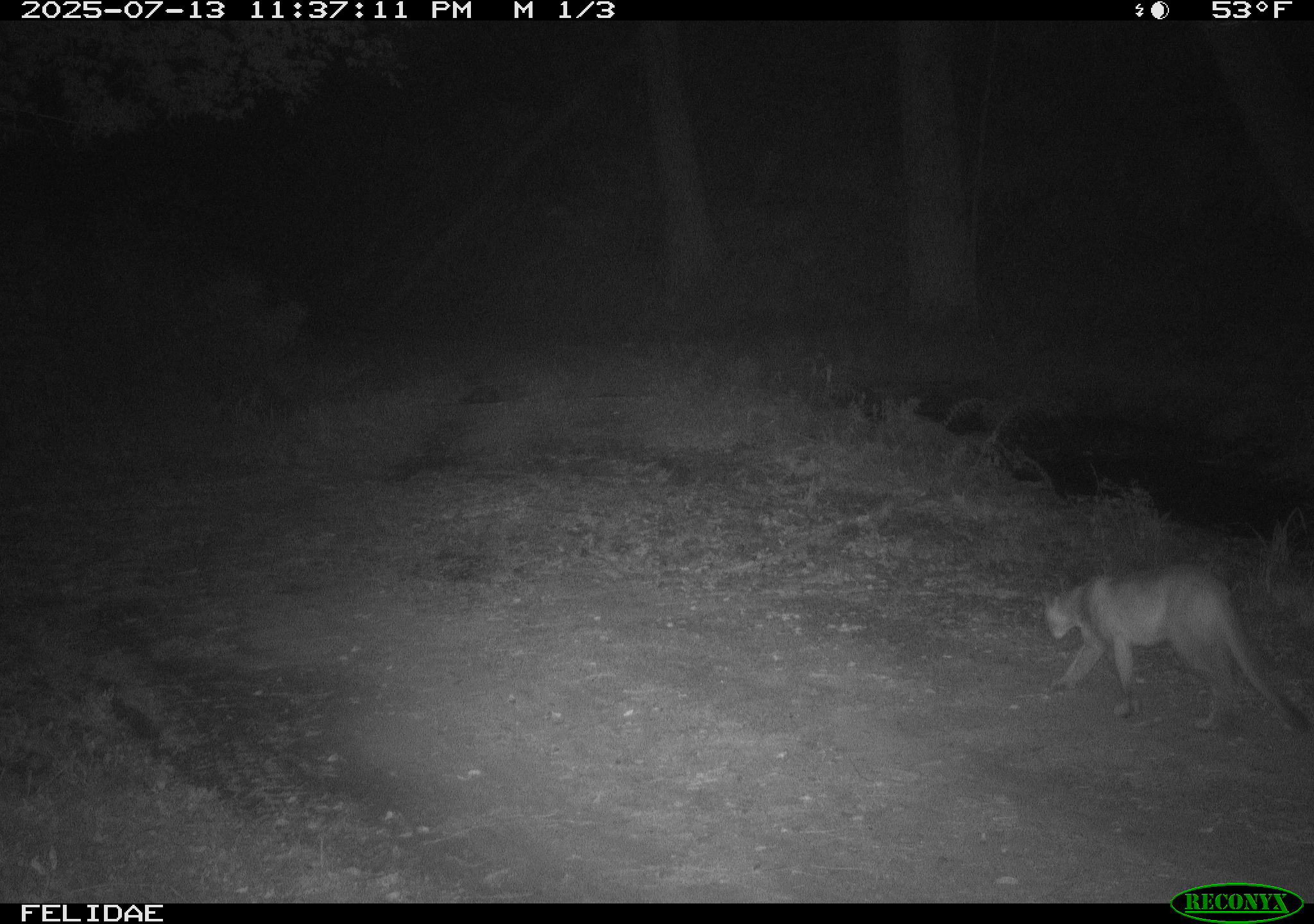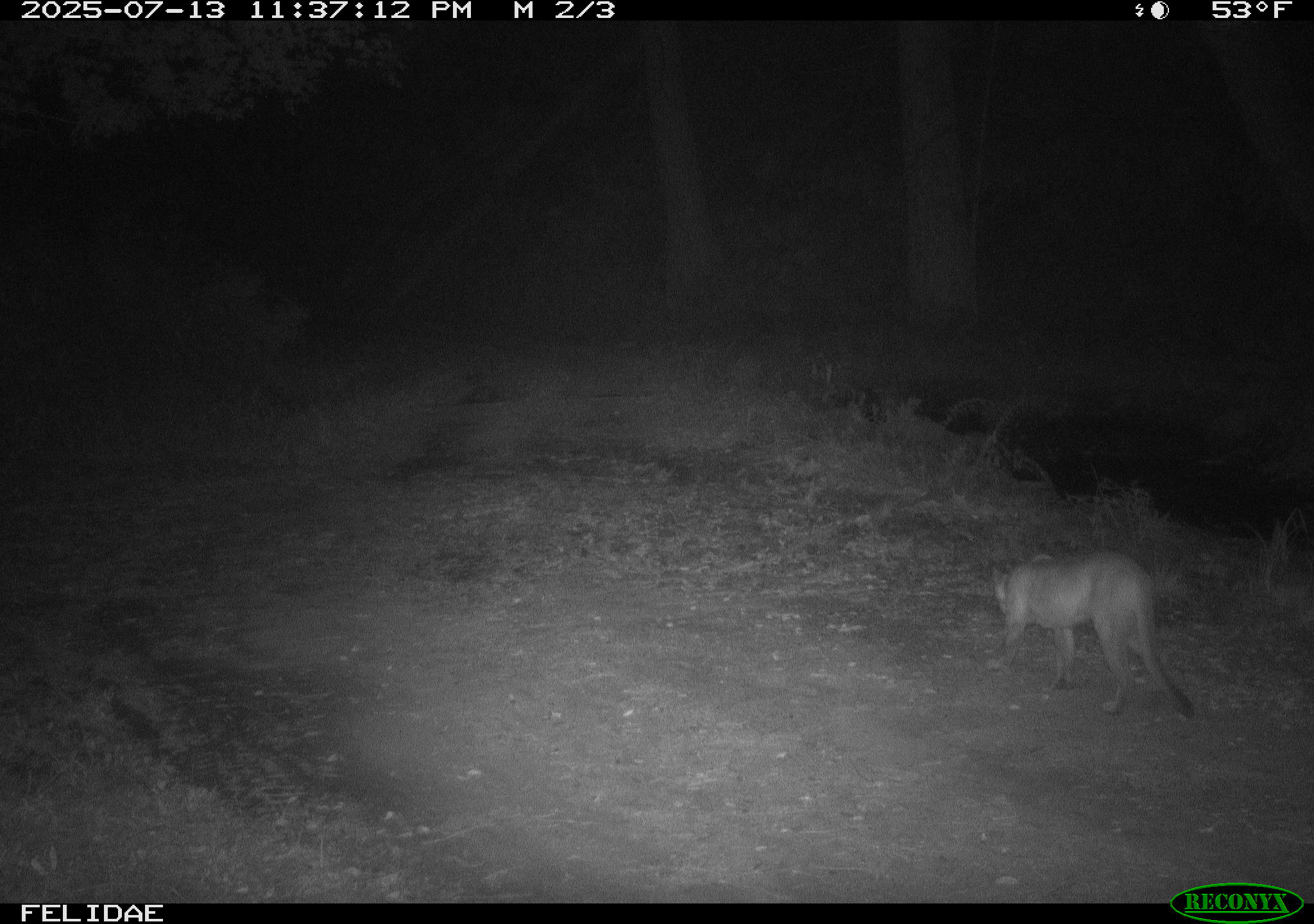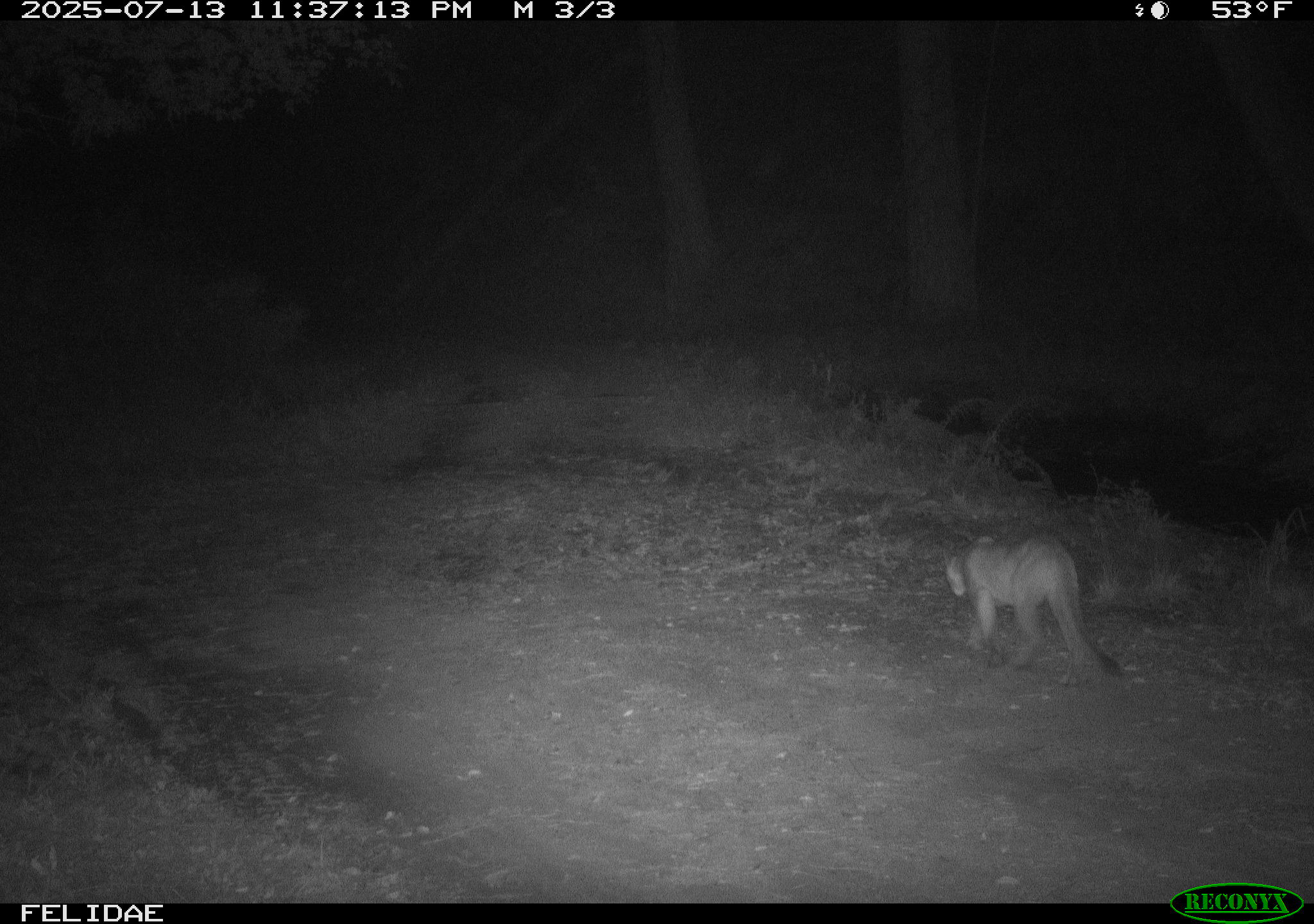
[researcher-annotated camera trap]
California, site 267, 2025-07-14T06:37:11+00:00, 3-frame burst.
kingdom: Animalia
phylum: Chordata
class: Mammalia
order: Carnivora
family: Felidae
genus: Puma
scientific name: Puma concolor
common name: puma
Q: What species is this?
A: Puma (Puma concolor).